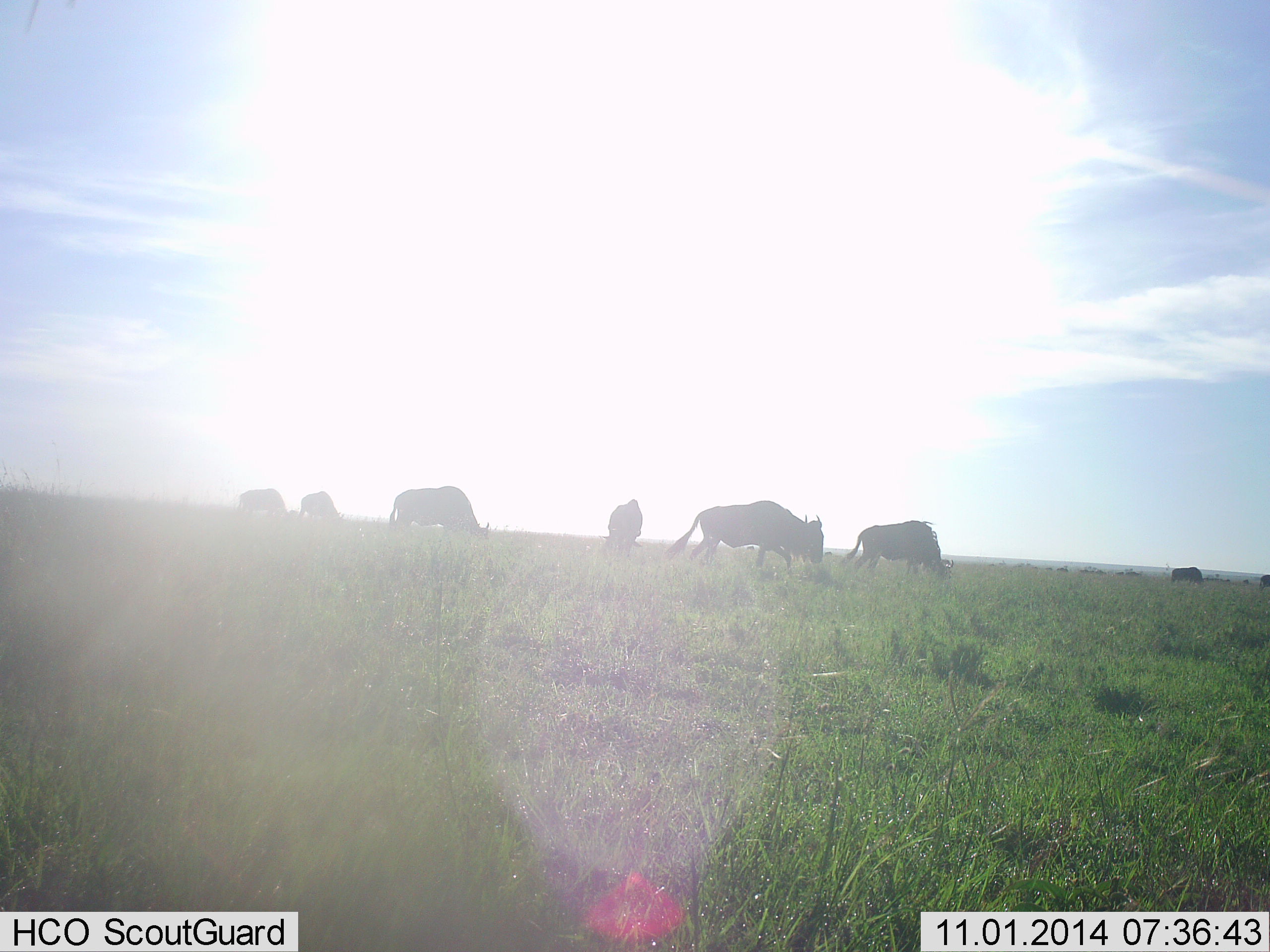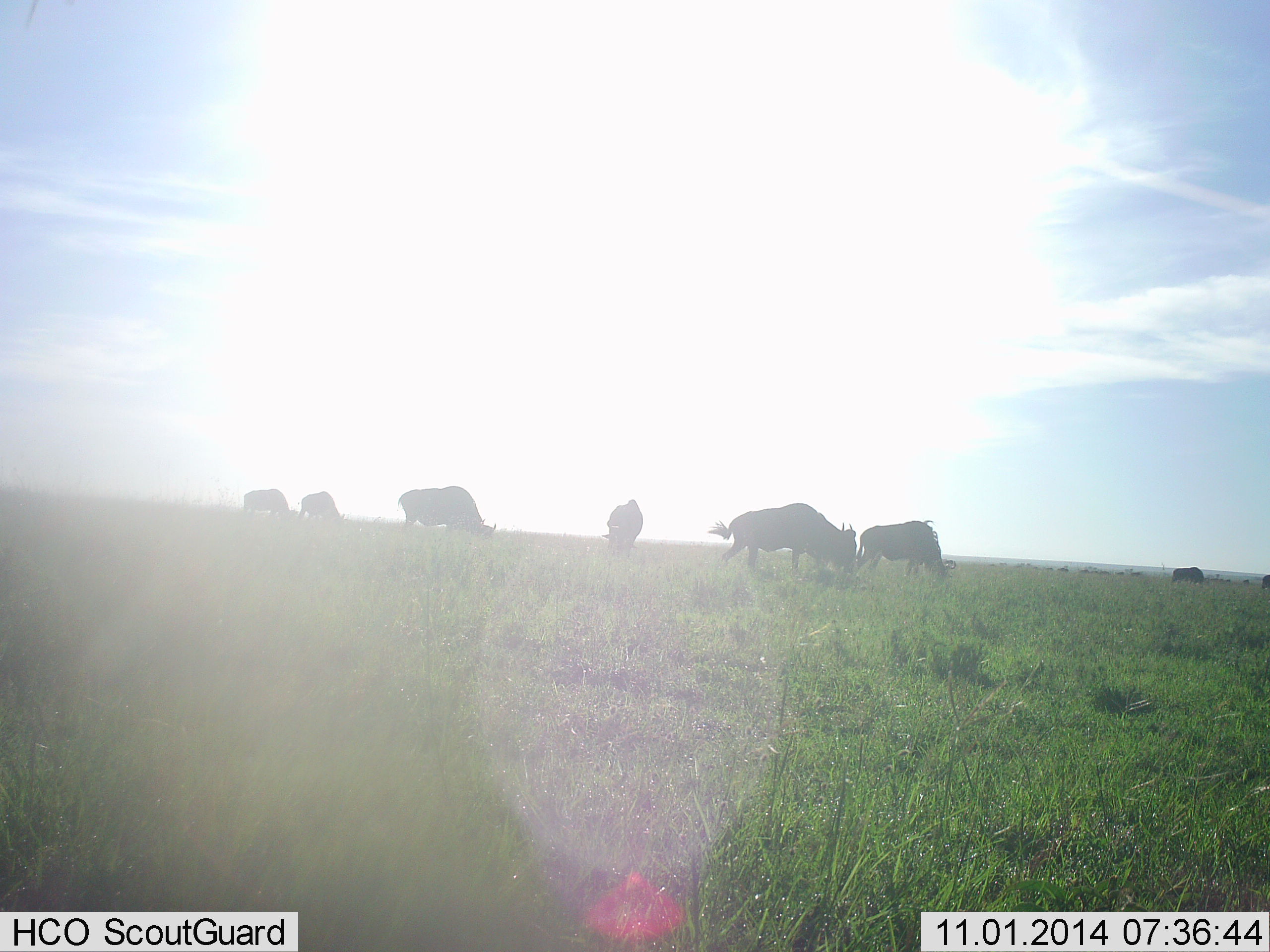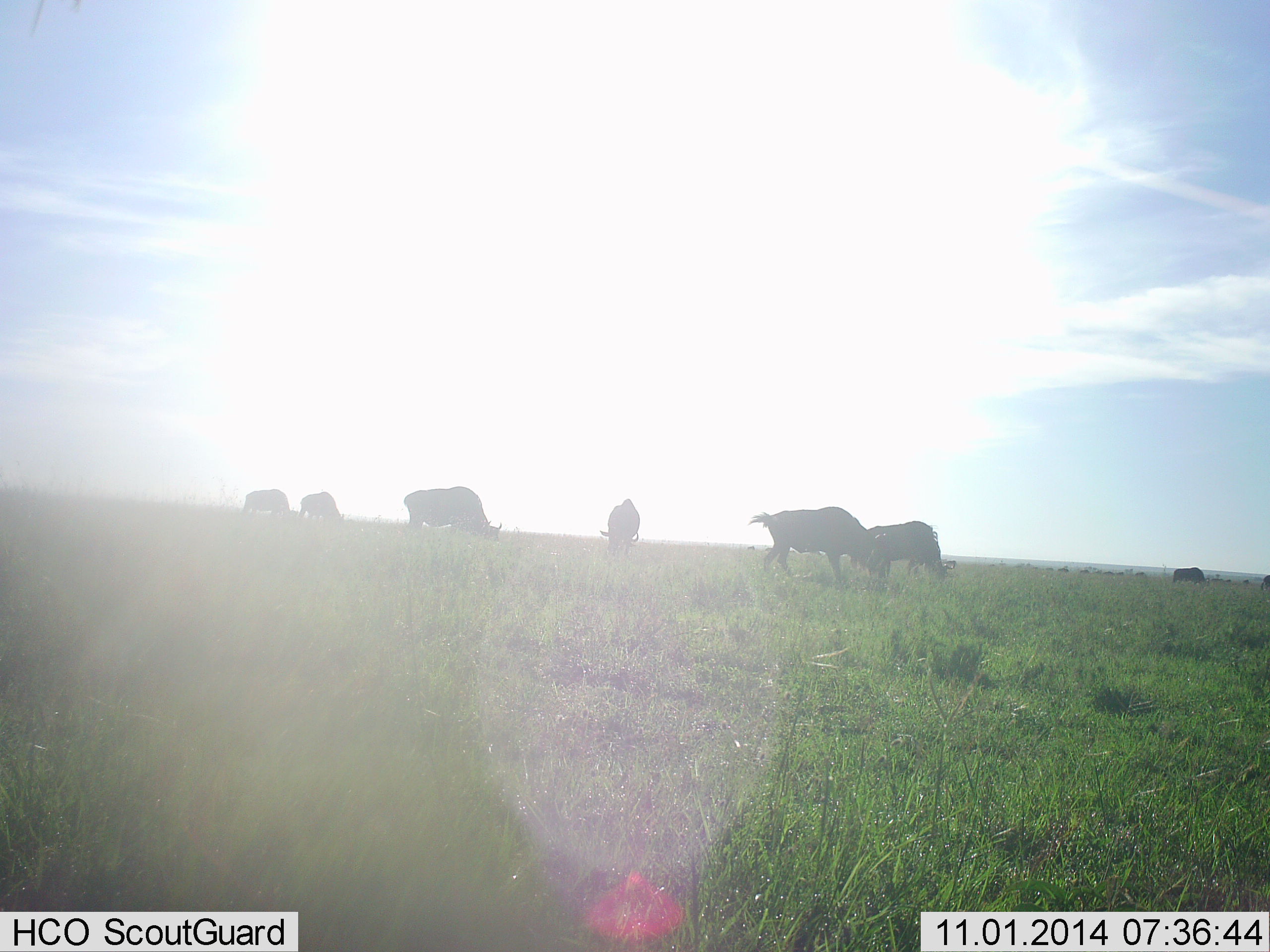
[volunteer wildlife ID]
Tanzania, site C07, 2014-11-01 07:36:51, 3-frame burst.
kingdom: Animalia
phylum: Chordata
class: Mammalia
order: Artiodactyla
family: Bovidae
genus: Connochaetes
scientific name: Connochaetes taurinus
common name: blue wildebeest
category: wildebeest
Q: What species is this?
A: Wildebeest (blue wildebeest) (Connochaetes taurinus).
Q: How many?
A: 7.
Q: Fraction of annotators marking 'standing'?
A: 40%.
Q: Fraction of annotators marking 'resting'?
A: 0%.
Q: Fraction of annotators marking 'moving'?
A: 10%.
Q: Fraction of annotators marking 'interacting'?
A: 0%.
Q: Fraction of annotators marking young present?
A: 0%.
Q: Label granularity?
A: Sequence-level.